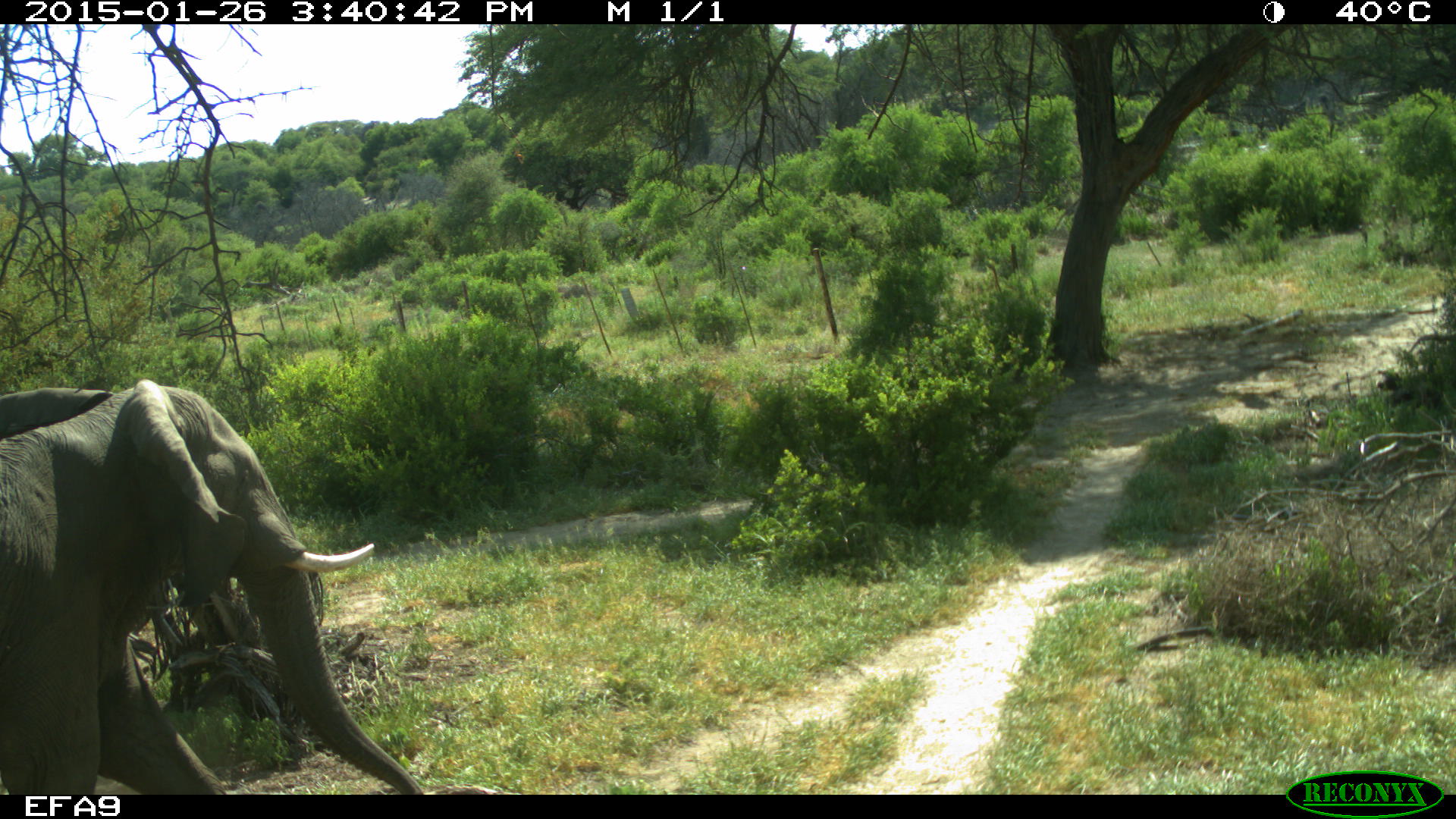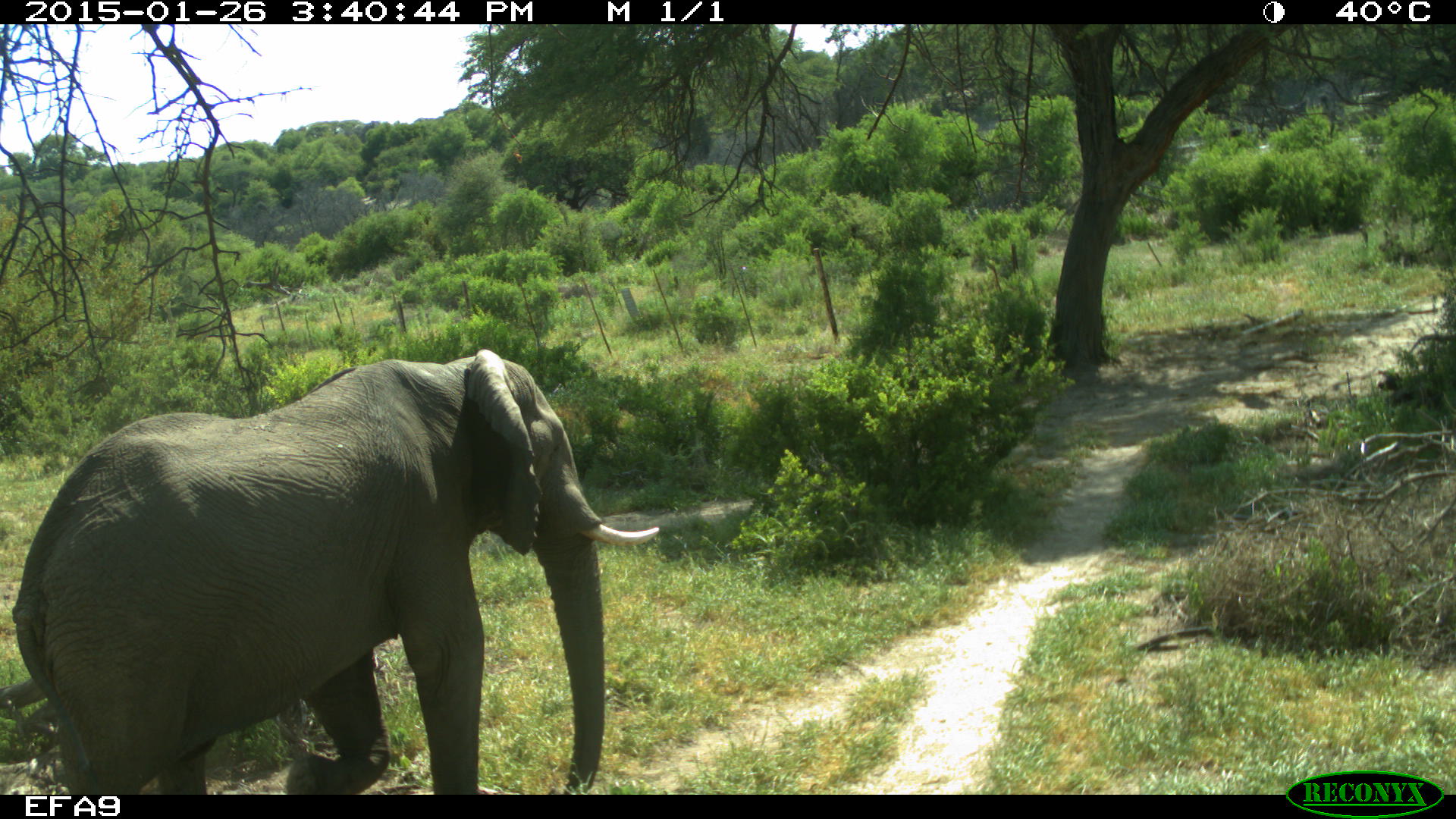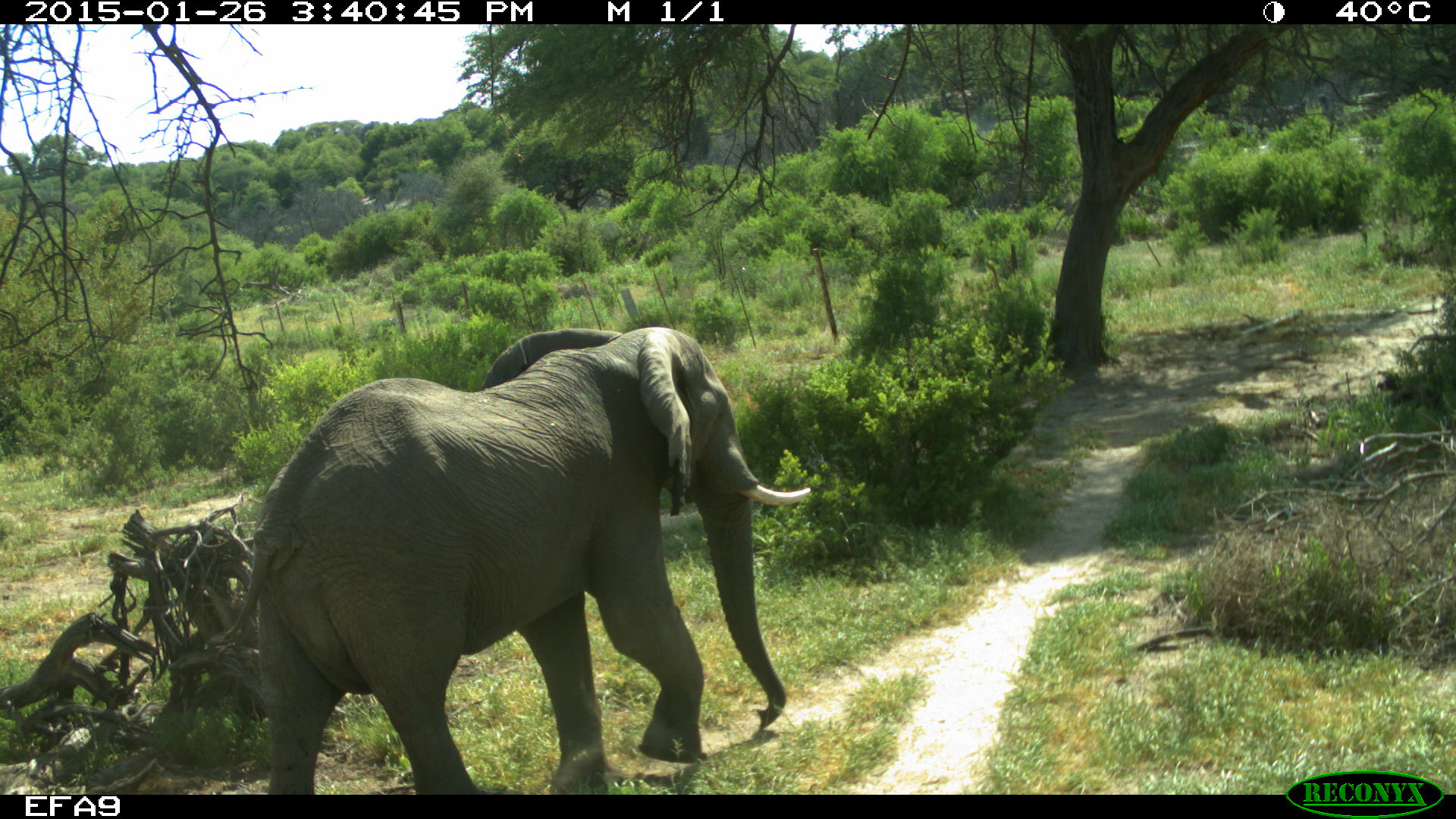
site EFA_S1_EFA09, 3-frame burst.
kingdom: Animalia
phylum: Chordata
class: Mammalia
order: Proboscidea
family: Elephantidae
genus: Loxodonta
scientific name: Loxodonta africana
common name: african bush elephant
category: elephant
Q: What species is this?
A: Elephant (african bush elephant) (Loxodonta africana).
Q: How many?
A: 1.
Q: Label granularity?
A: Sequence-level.